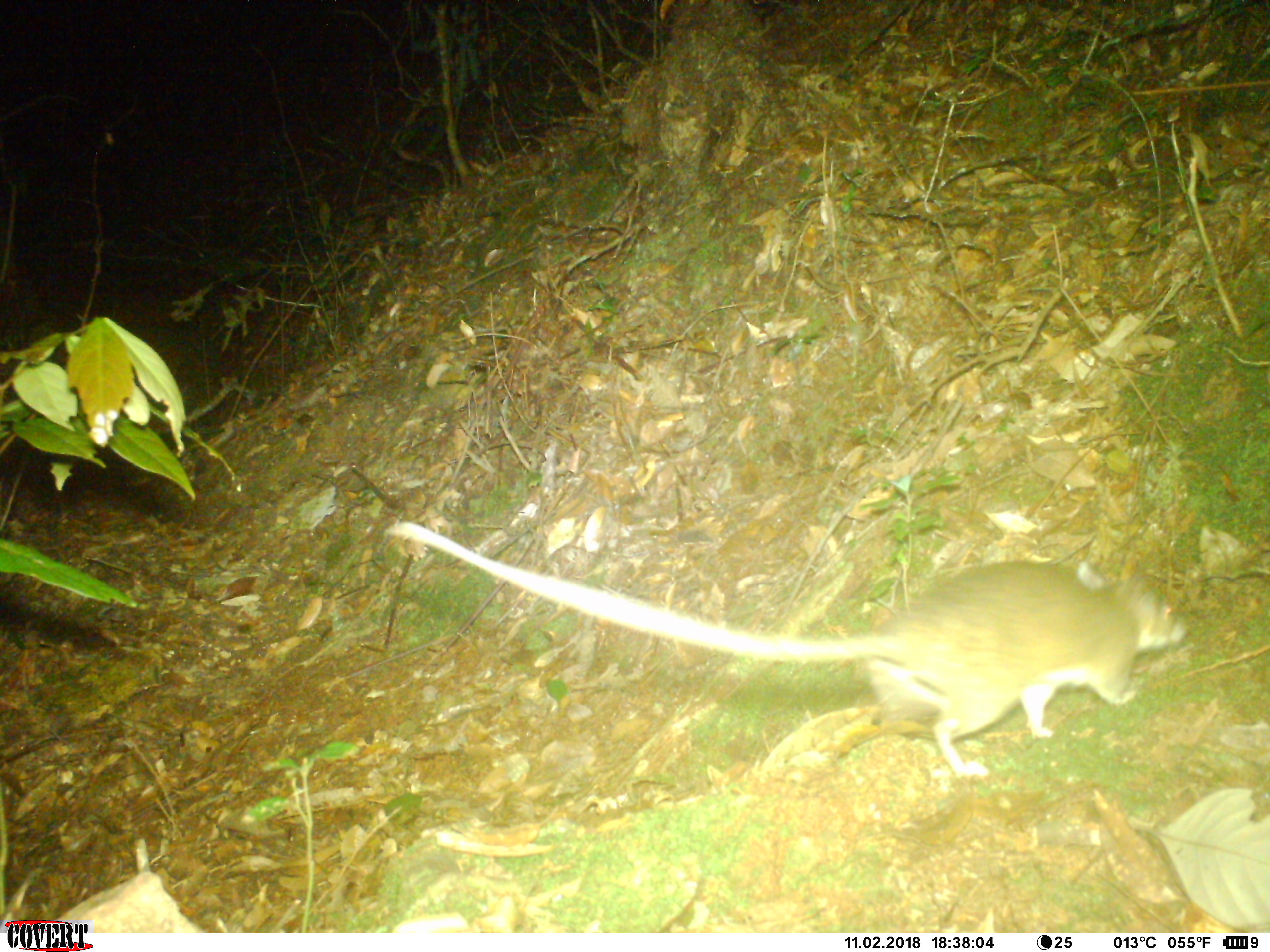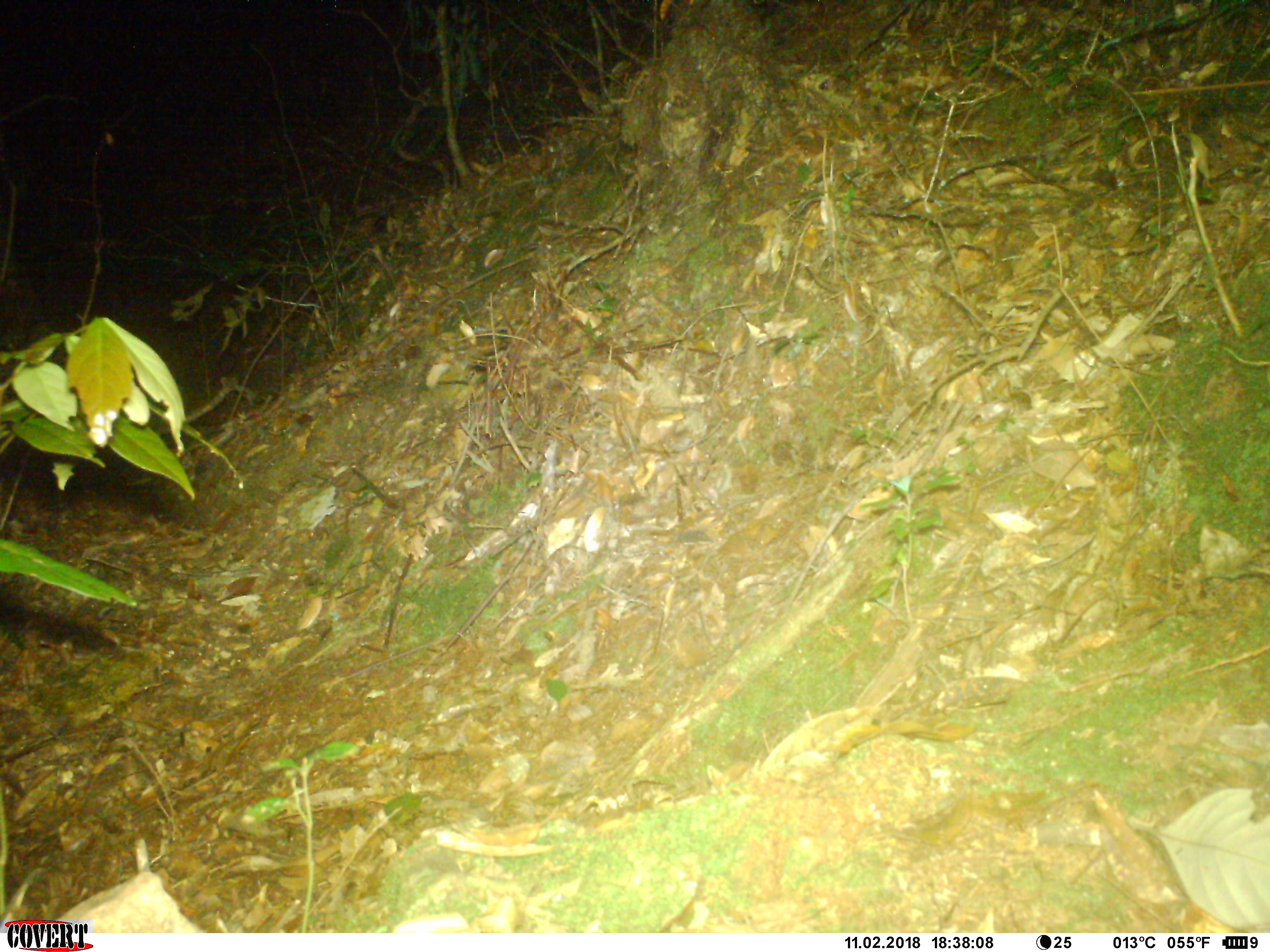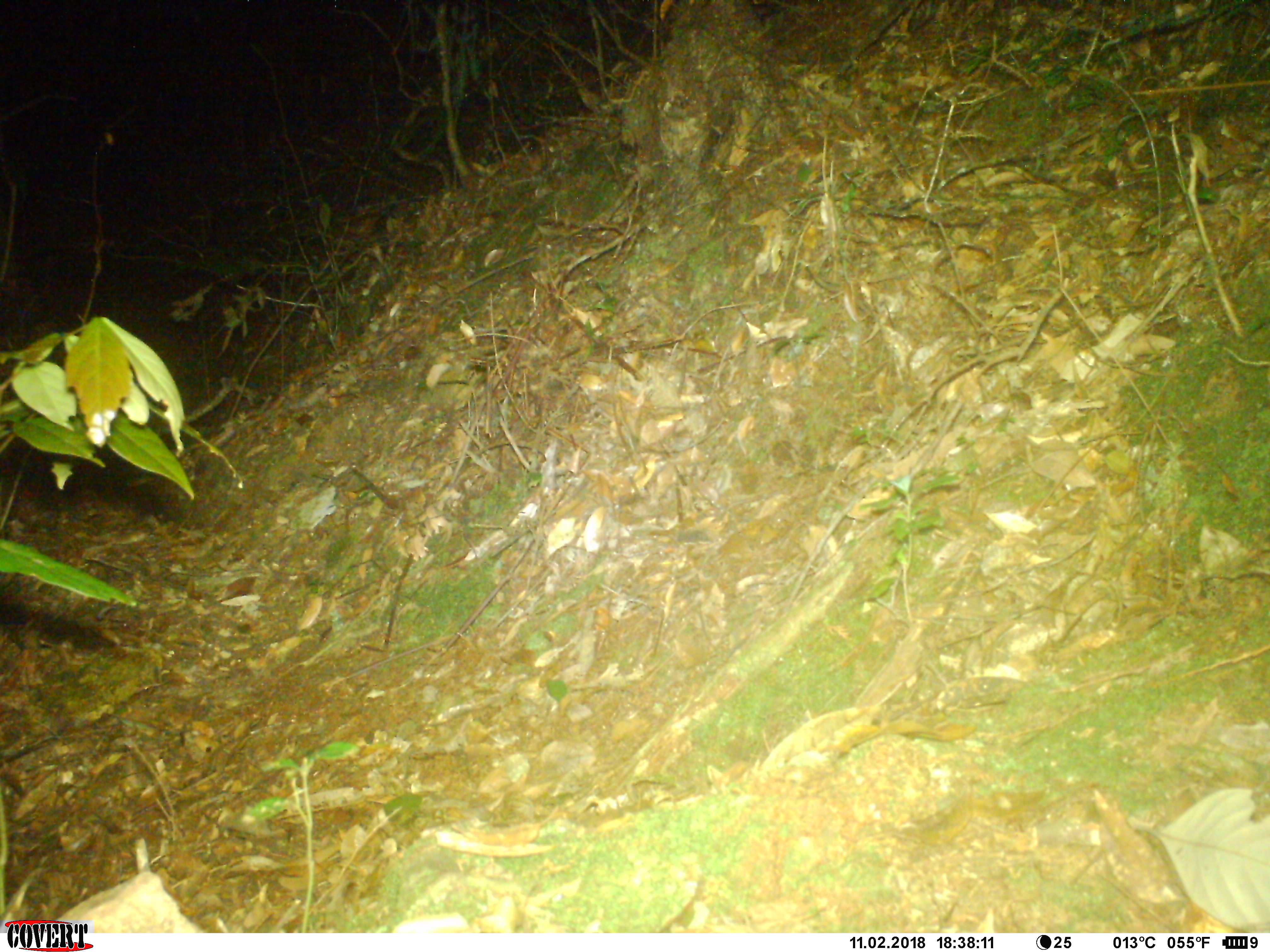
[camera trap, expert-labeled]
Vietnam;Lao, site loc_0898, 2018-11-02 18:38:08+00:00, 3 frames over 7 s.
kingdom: Animalia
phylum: Chordata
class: Mammalia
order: Rodentia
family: Muridae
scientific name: Muridae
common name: old-world mice and rats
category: unidentified murid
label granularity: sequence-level